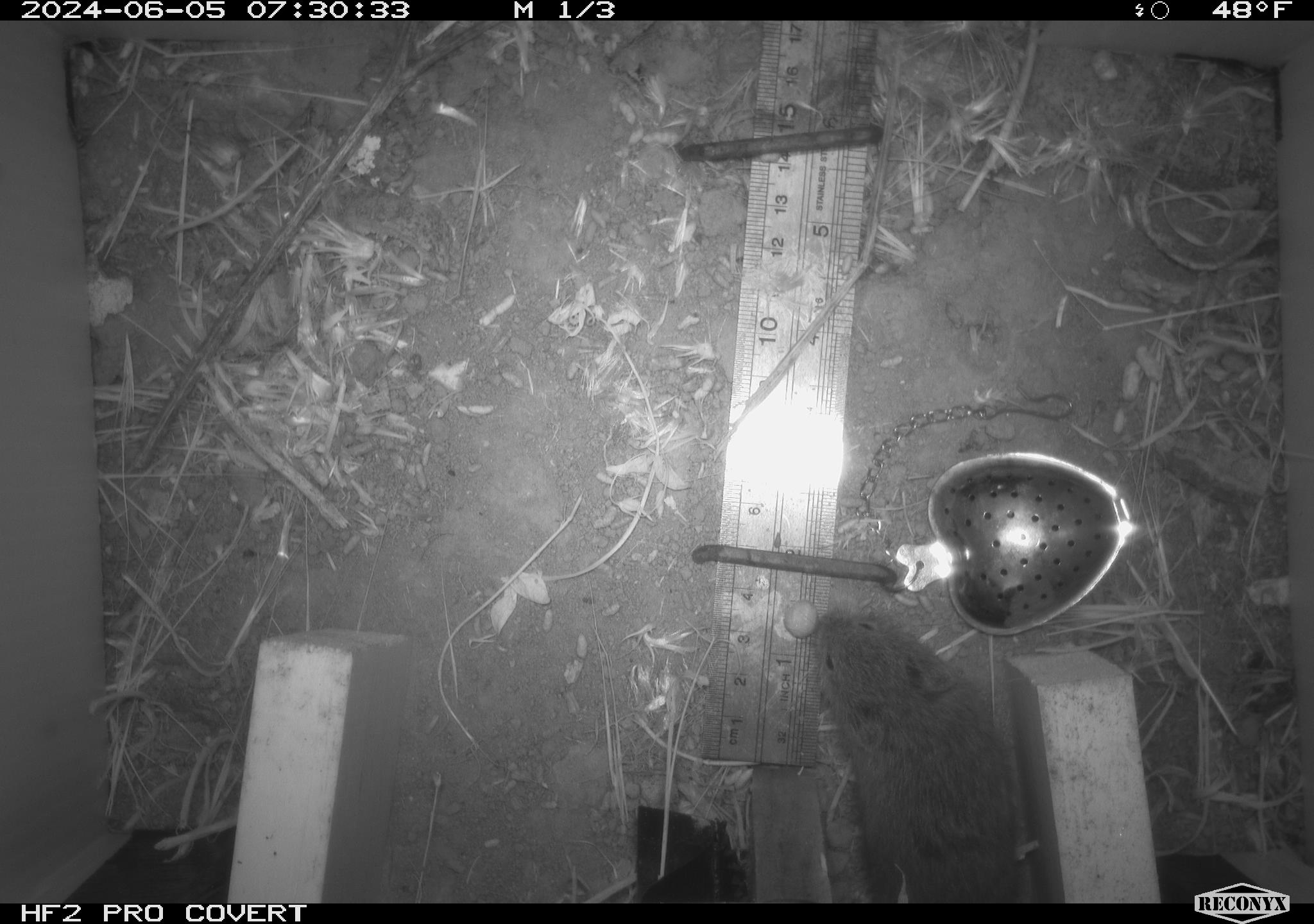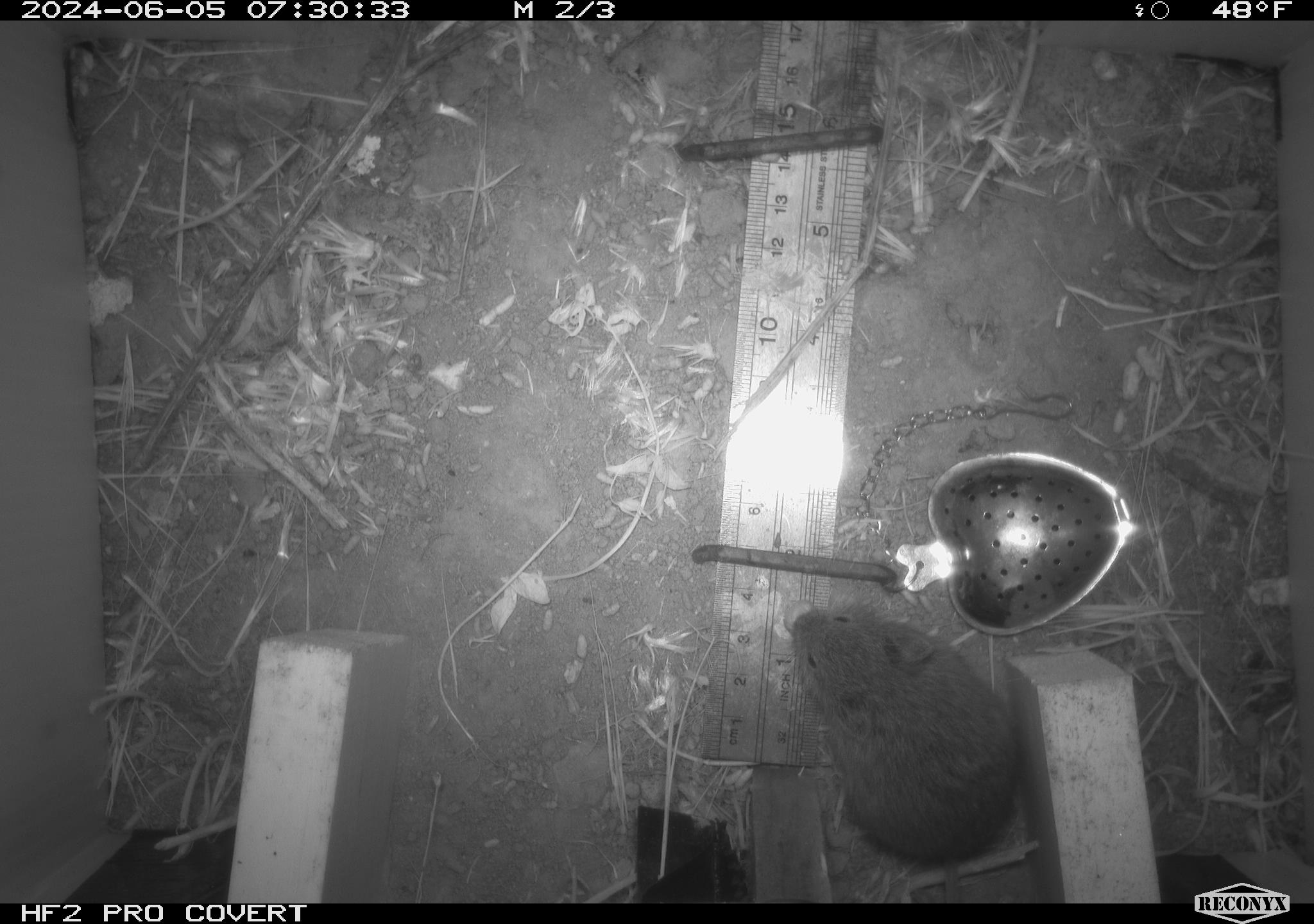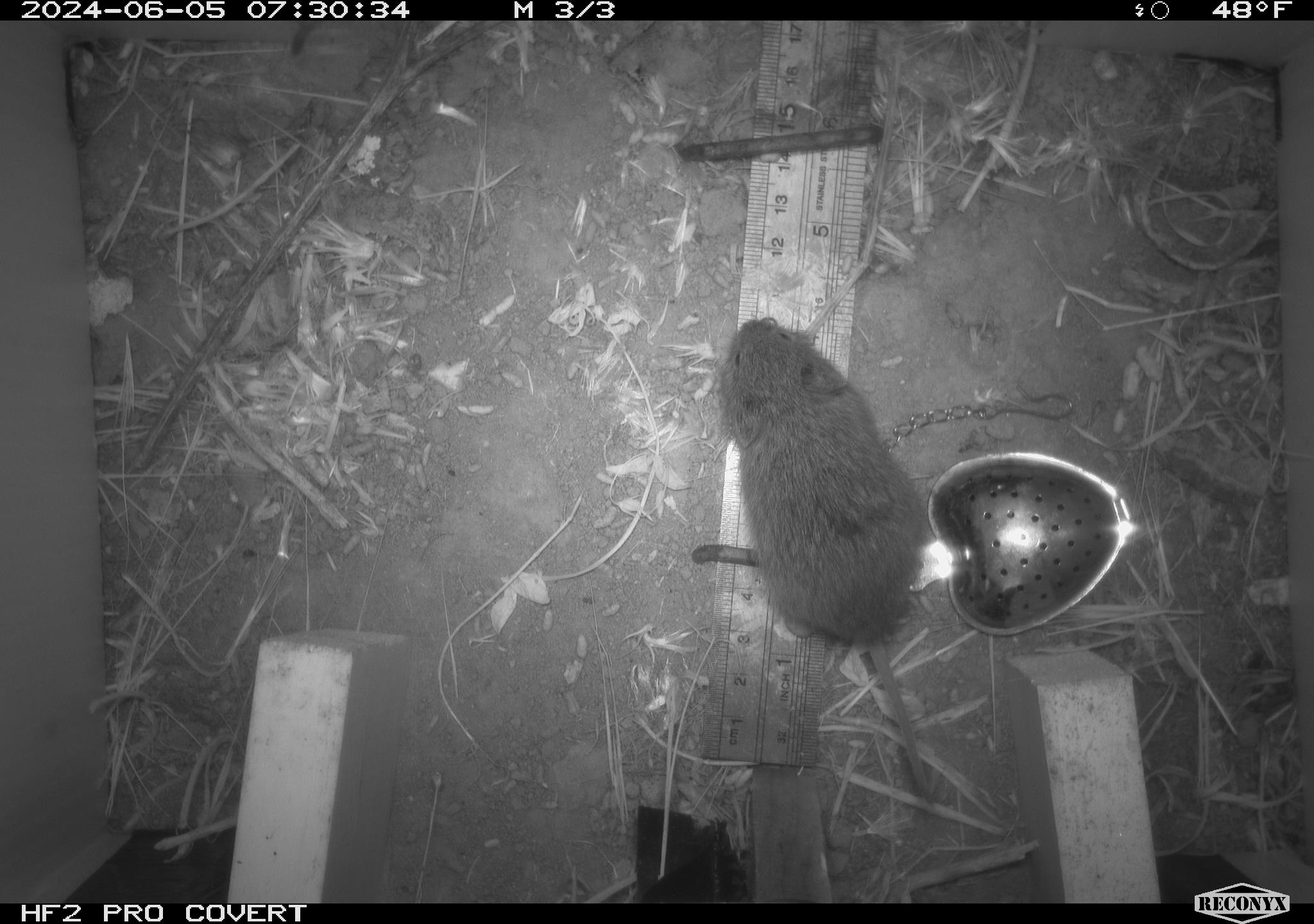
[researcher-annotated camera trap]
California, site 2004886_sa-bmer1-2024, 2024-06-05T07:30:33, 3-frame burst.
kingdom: Animalia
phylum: Chordata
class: Mammalia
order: Rodentia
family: Cricetidae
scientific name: Arvicolinae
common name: voles, lemmings, and muskrats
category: arvicolinae subfamily